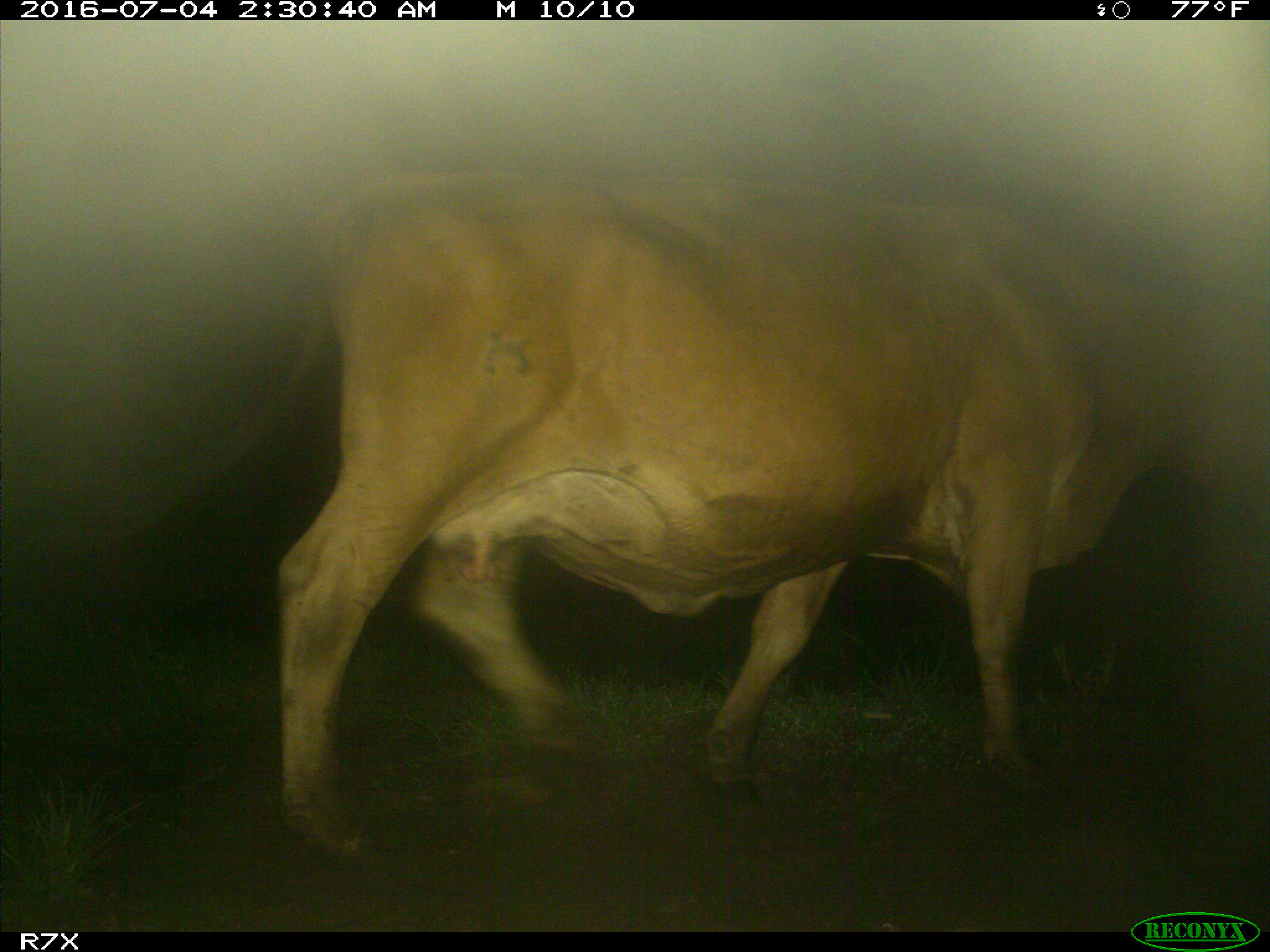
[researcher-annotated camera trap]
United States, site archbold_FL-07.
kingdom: Animalia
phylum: Chordata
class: Mammalia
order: Artiodactyla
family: Bovidae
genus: Bos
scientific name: Bos taurus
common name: domestic cow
Bos taurus (domestic cow).